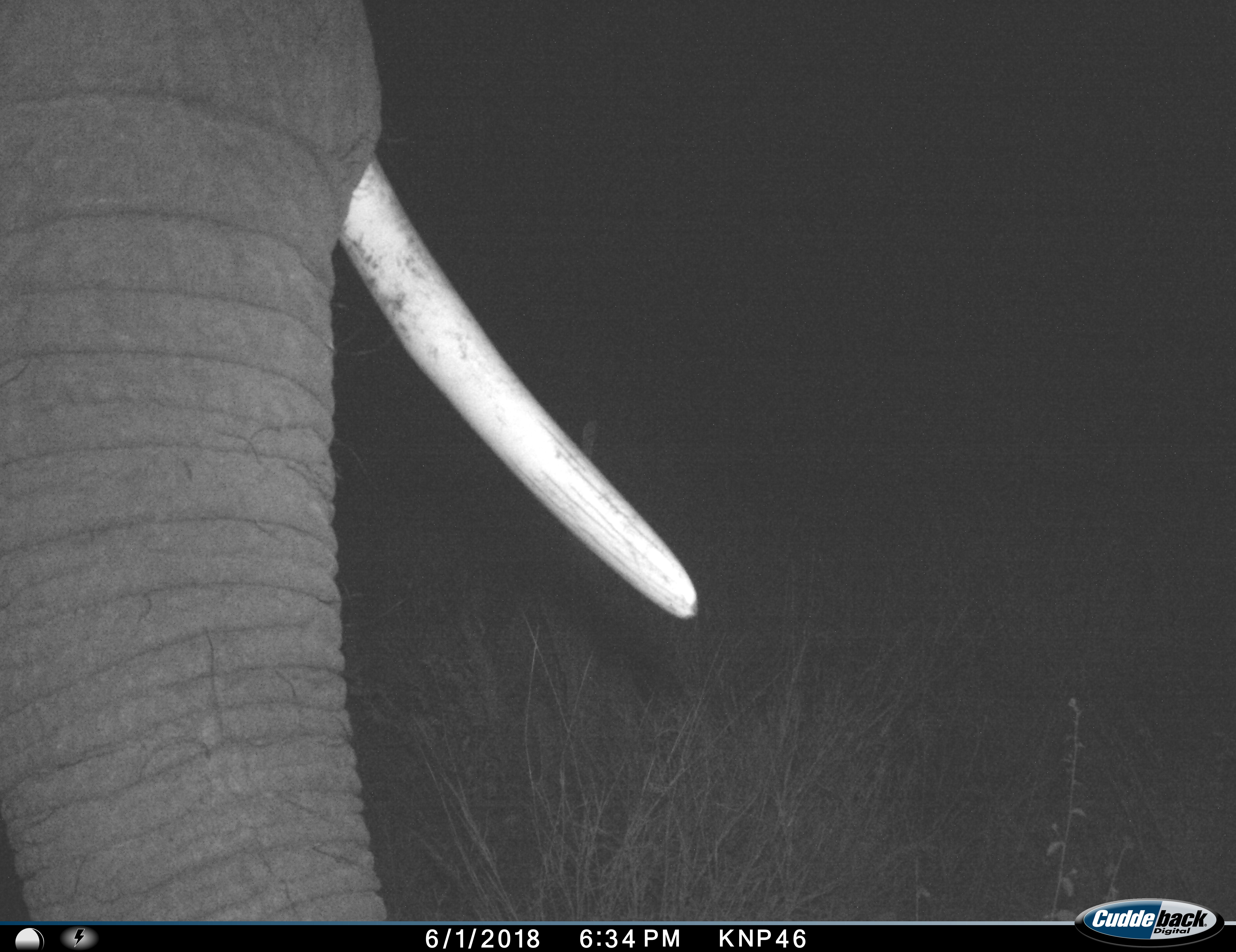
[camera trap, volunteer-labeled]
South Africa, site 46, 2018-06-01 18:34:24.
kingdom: Animalia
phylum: Chordata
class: Mammalia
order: Proboscidea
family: Elephantidae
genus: Loxodonta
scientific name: Loxodonta africana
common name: african bush elephant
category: elephant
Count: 1.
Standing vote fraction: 80%.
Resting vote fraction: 0%.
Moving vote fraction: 20%.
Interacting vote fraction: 0%.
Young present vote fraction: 0%.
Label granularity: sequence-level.